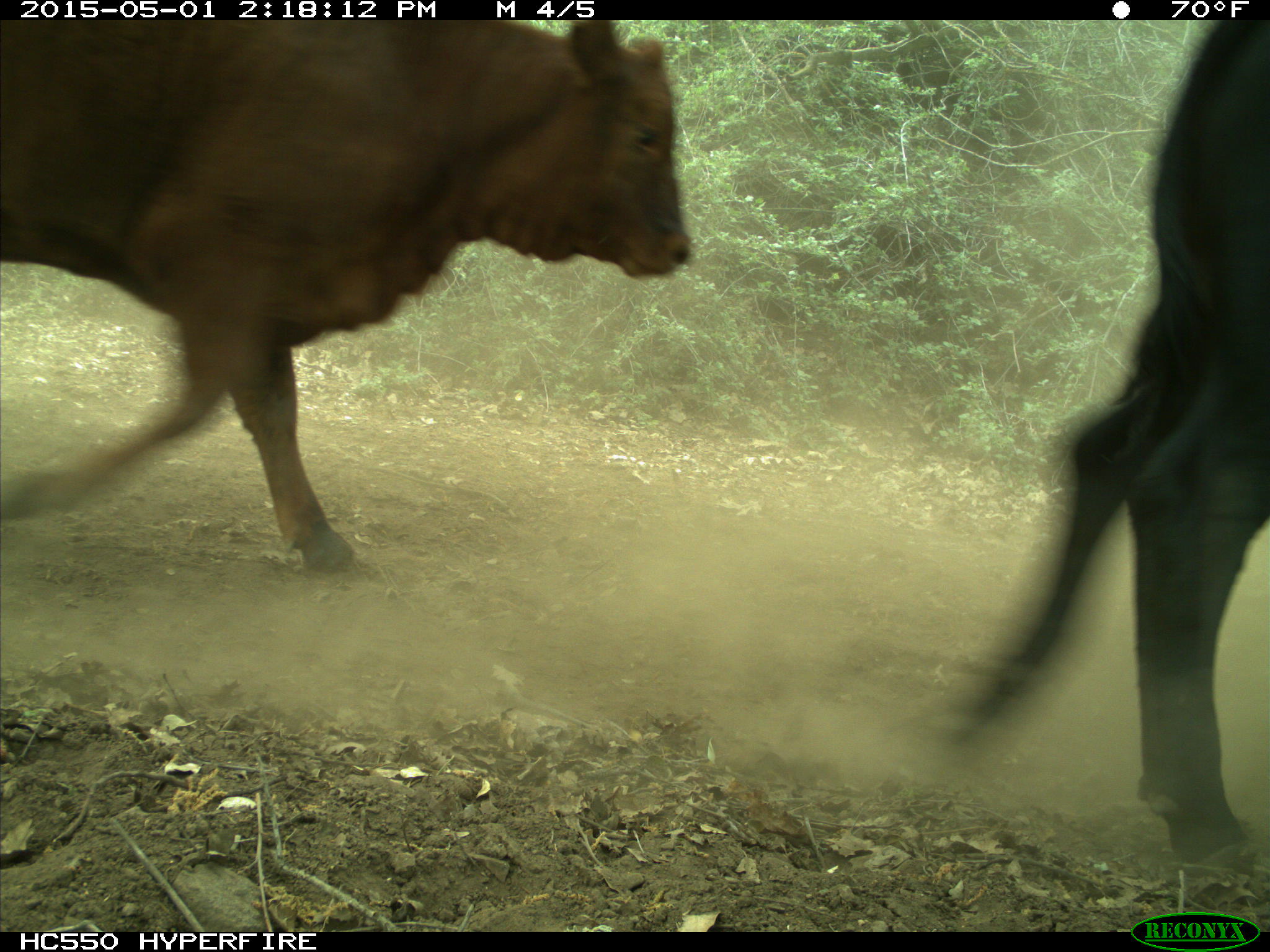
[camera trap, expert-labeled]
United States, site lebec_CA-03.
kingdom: Animalia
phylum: Chordata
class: Mammalia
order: Artiodactyla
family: Bovidae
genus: Bos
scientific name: Bos taurus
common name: domestic cow